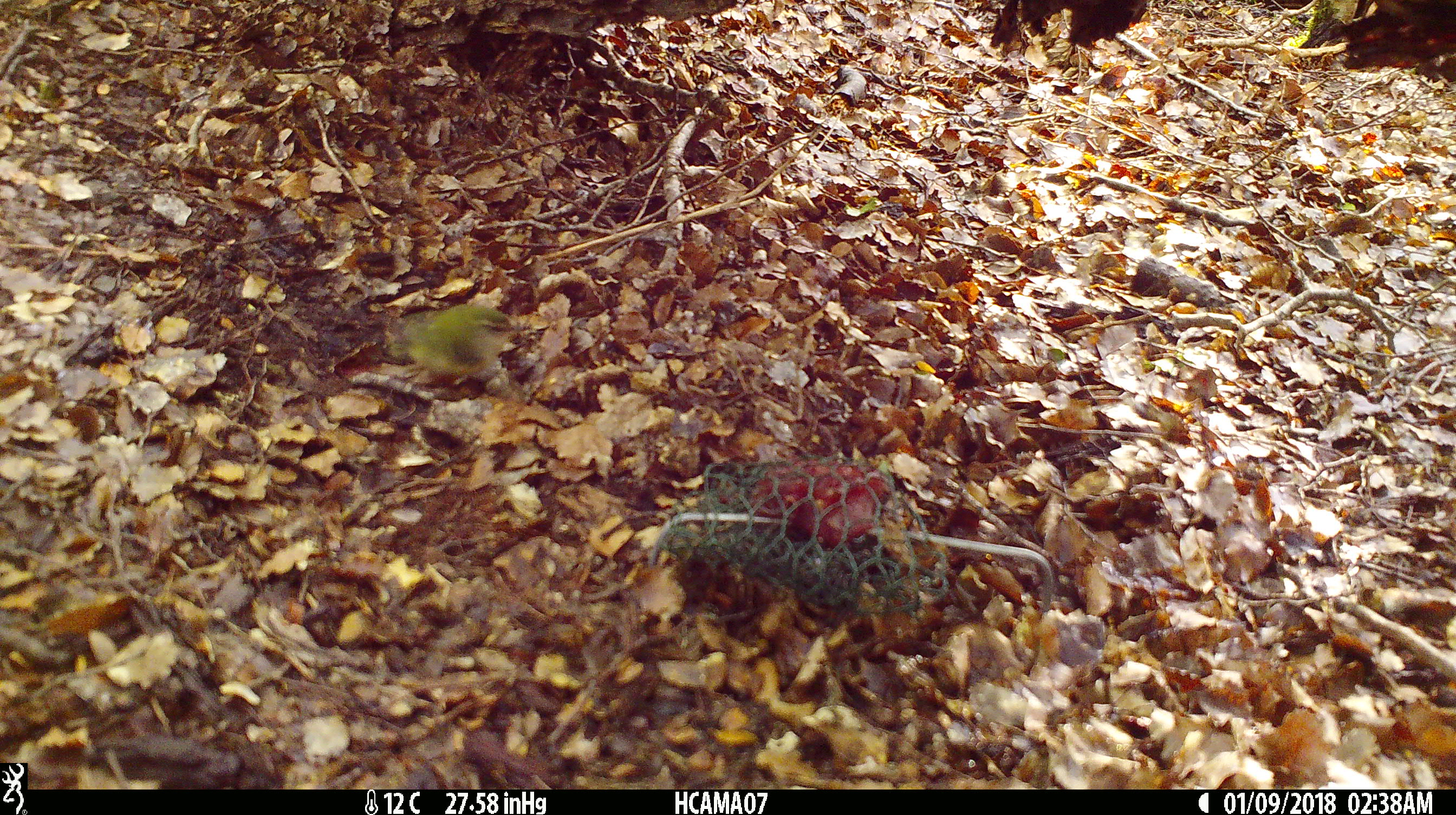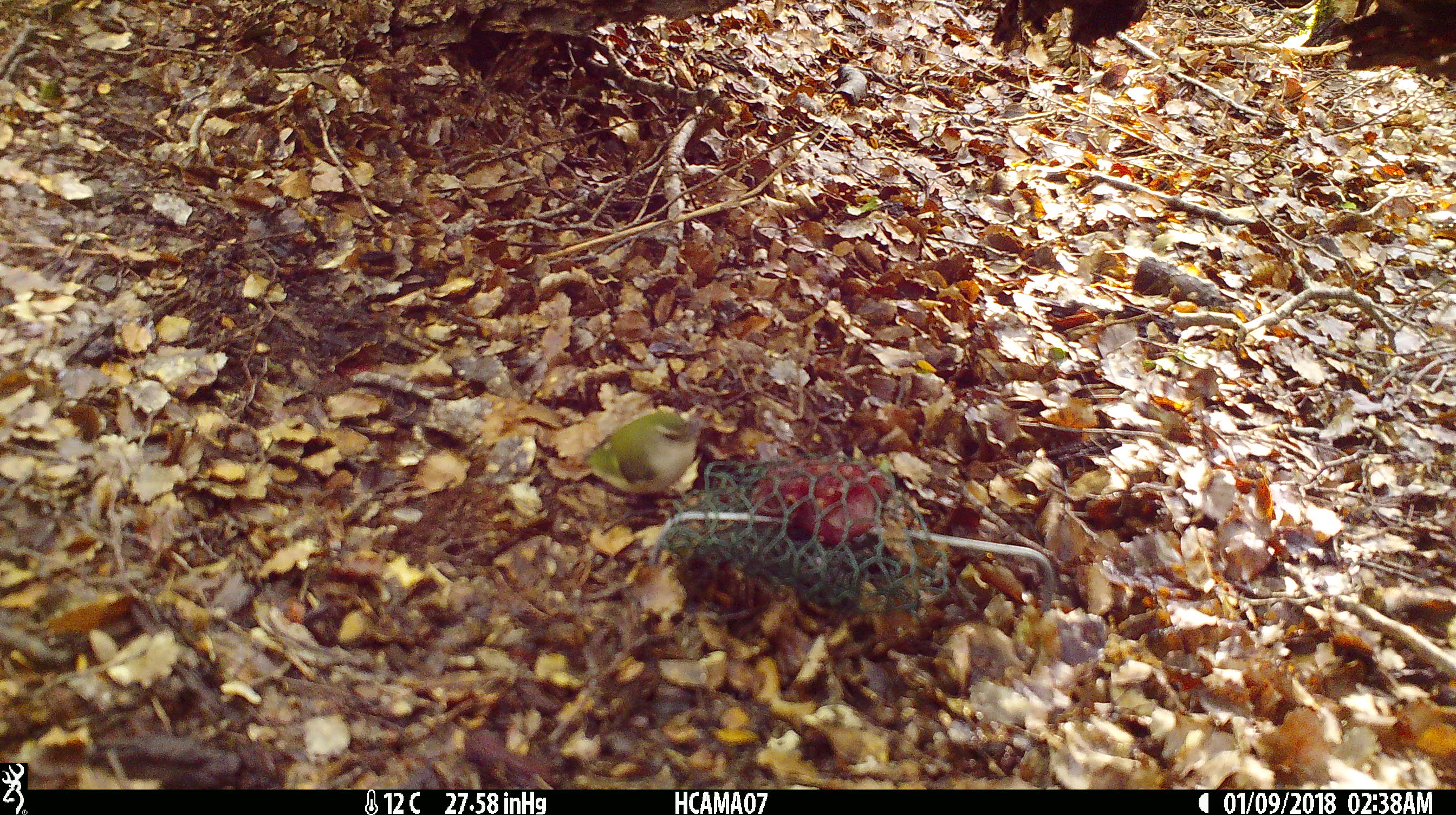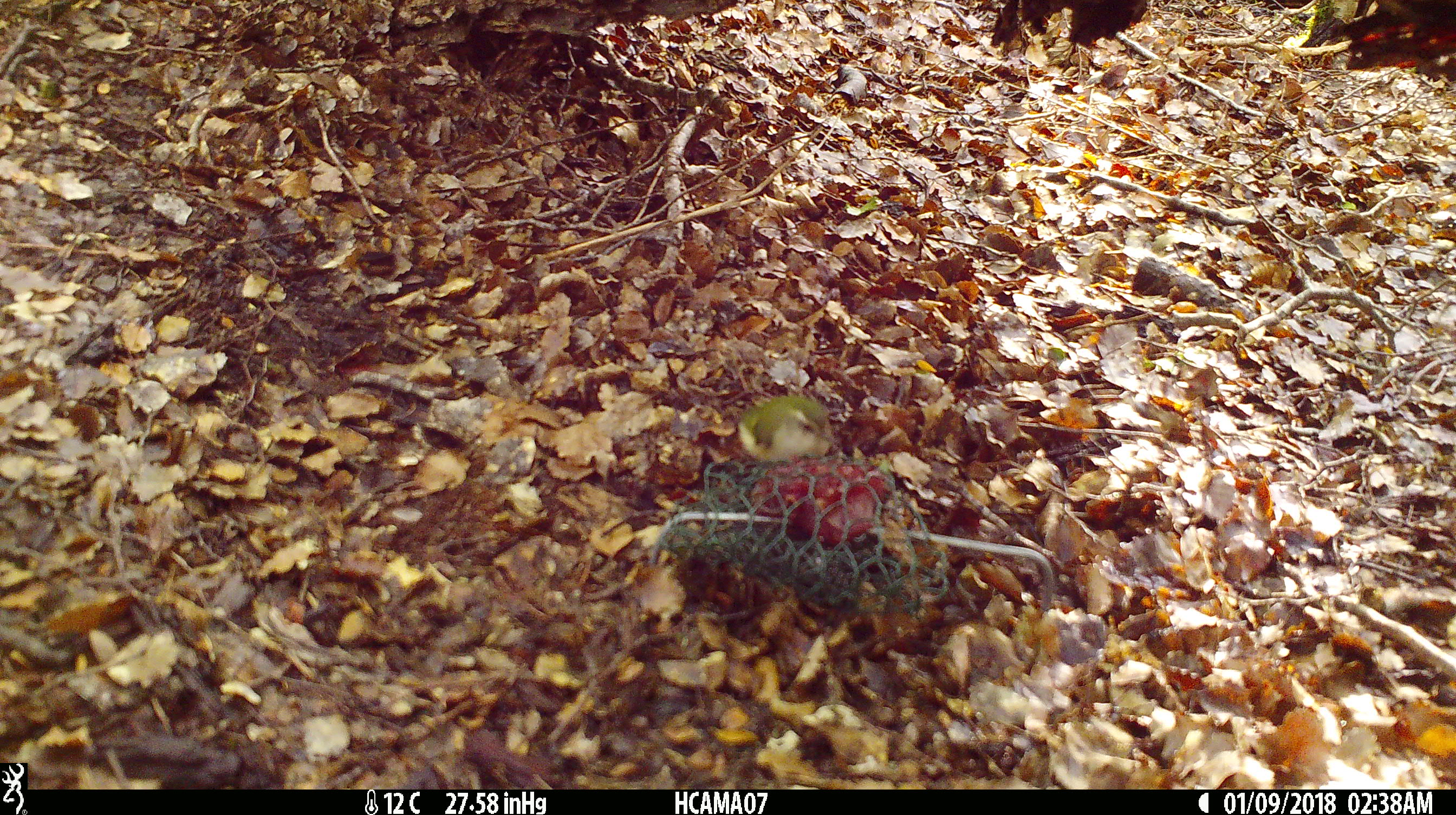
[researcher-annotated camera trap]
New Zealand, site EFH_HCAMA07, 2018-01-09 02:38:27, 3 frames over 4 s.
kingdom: Animalia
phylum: Chordata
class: Aves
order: Passeriformes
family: Acanthisittidae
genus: Acanthisitta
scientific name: Acanthisitta chloris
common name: rifleman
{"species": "rifleman (Acanthisitta chloris)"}